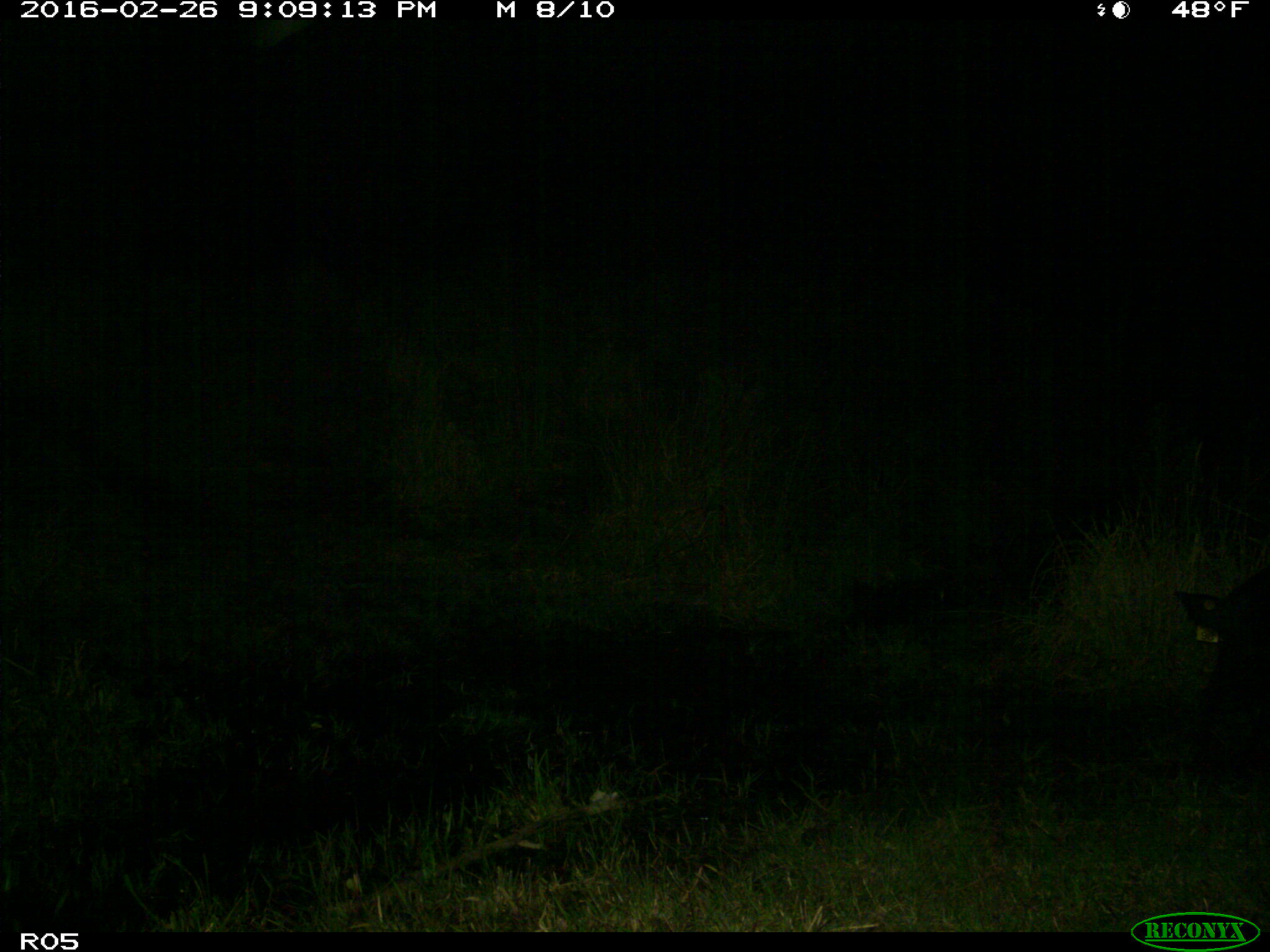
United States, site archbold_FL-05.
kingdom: Animalia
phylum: Chordata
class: Mammalia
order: Artiodactyla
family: Suidae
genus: Sus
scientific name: Sus scrofa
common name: wild boar